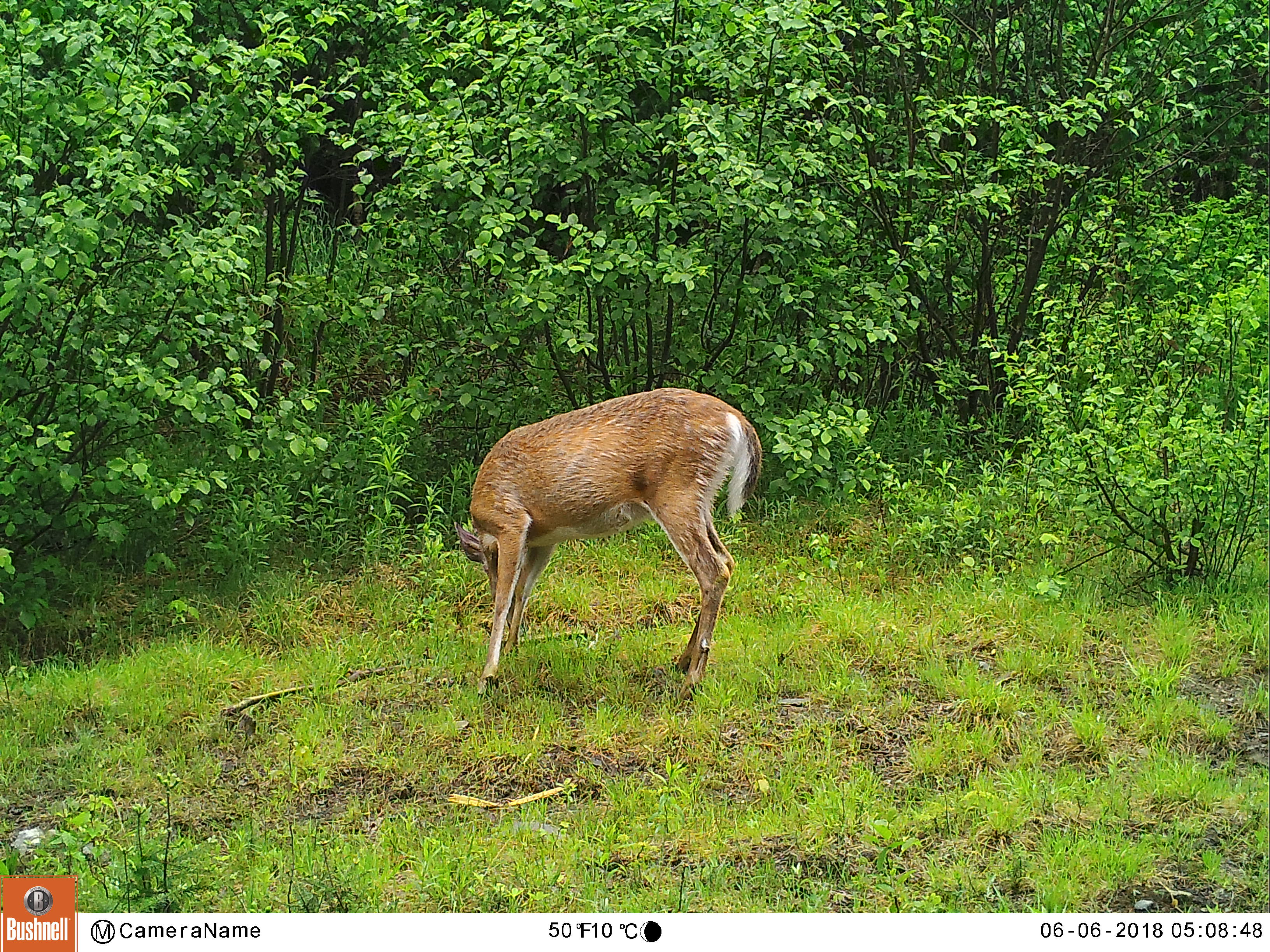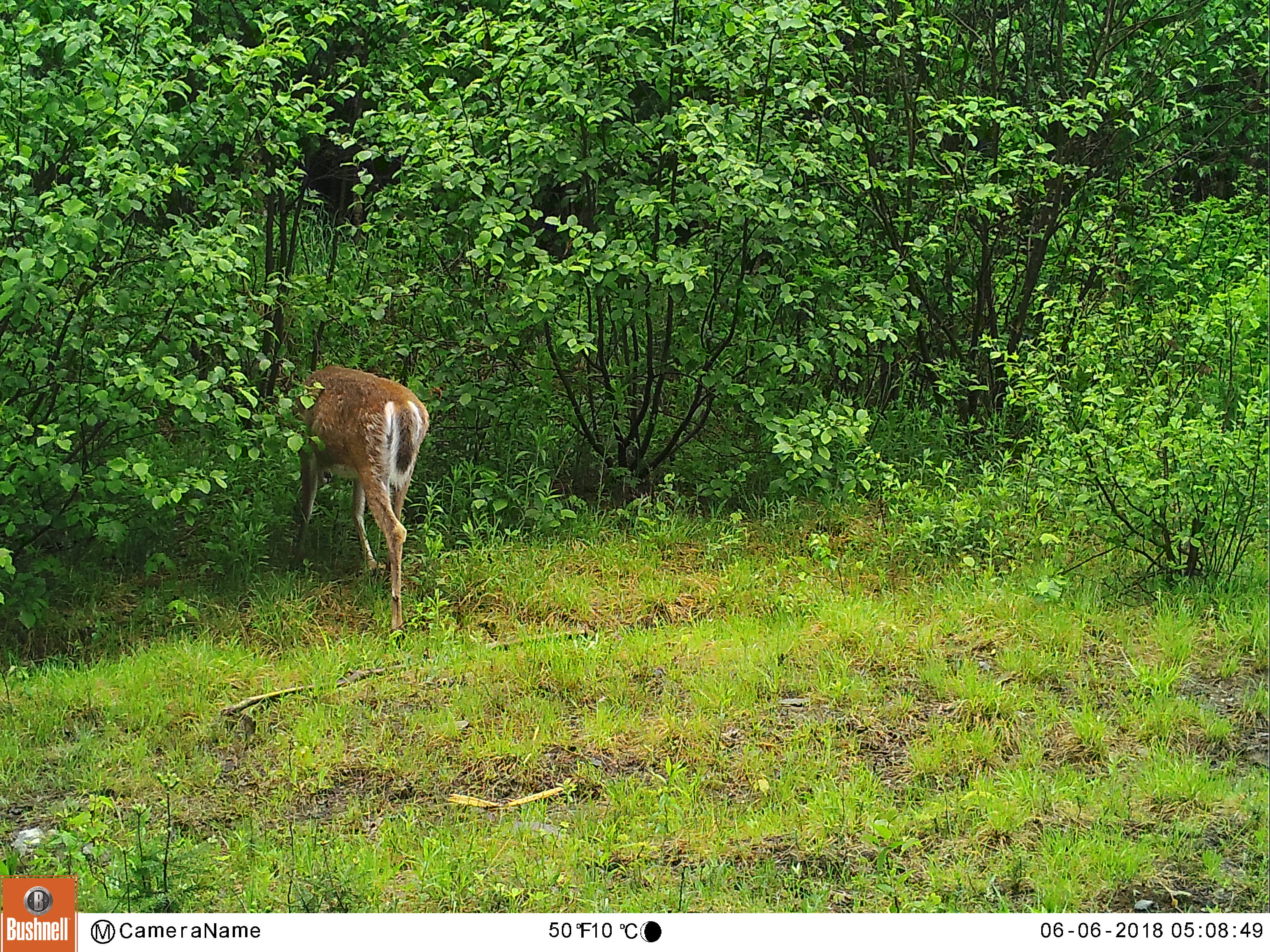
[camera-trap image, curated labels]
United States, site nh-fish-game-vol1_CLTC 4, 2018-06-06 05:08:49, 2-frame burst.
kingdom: Animalia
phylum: Chordata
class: Mammalia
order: Artiodactyla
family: Cervidae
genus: Odocoileus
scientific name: Odocoileus virginianus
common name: white-tailed deer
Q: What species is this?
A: White-tailed deer (Odocoileus virginianus).